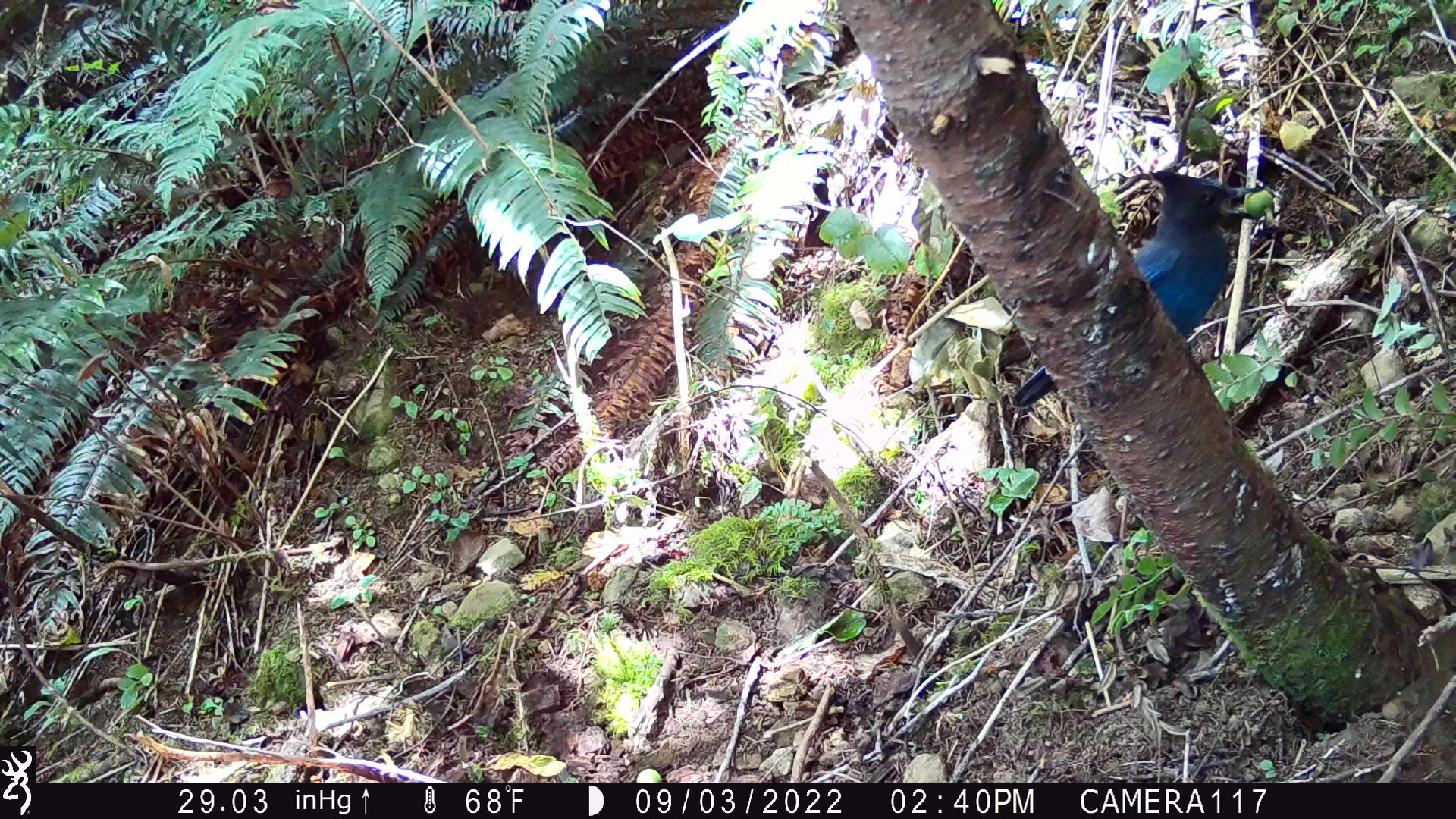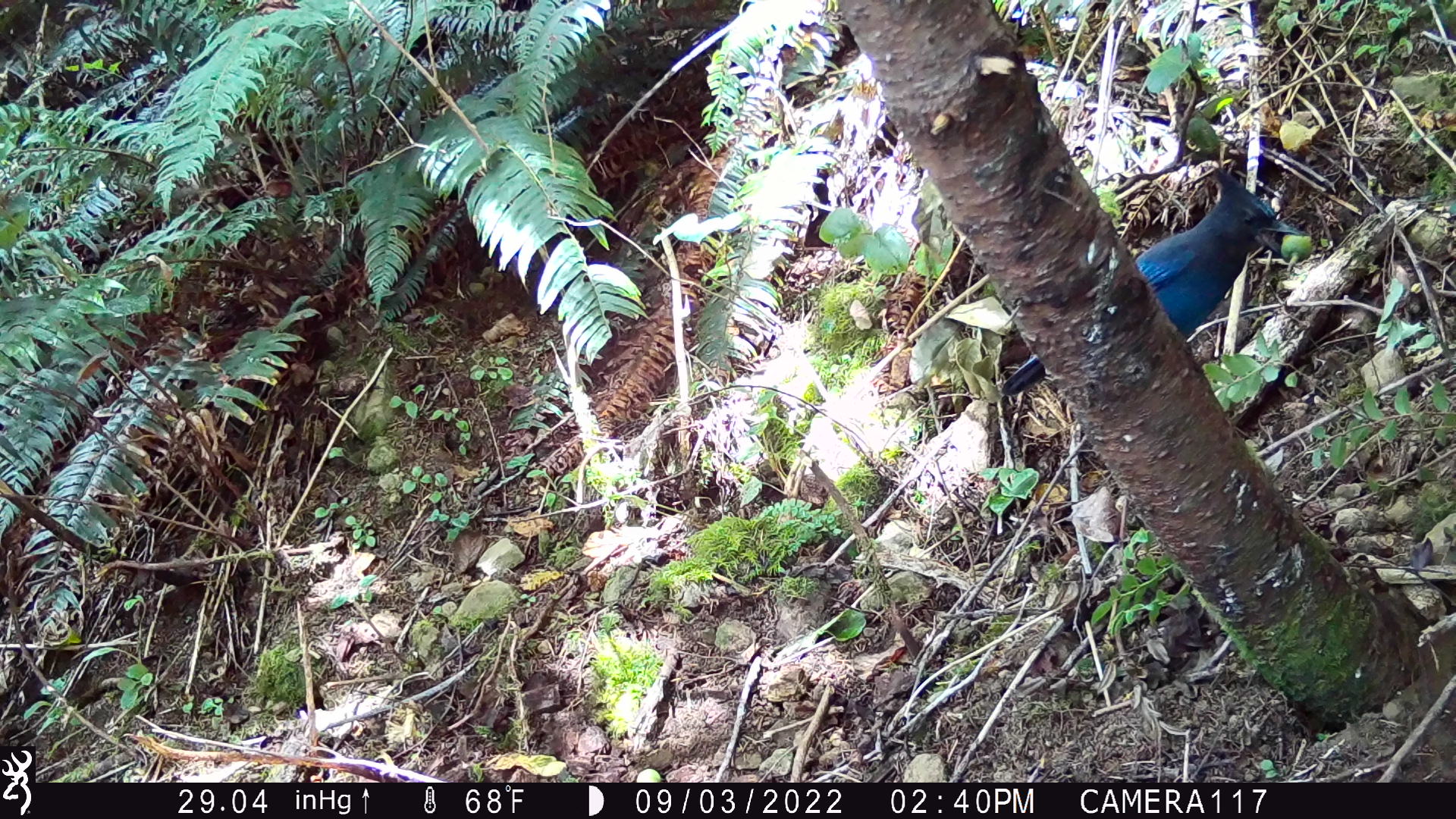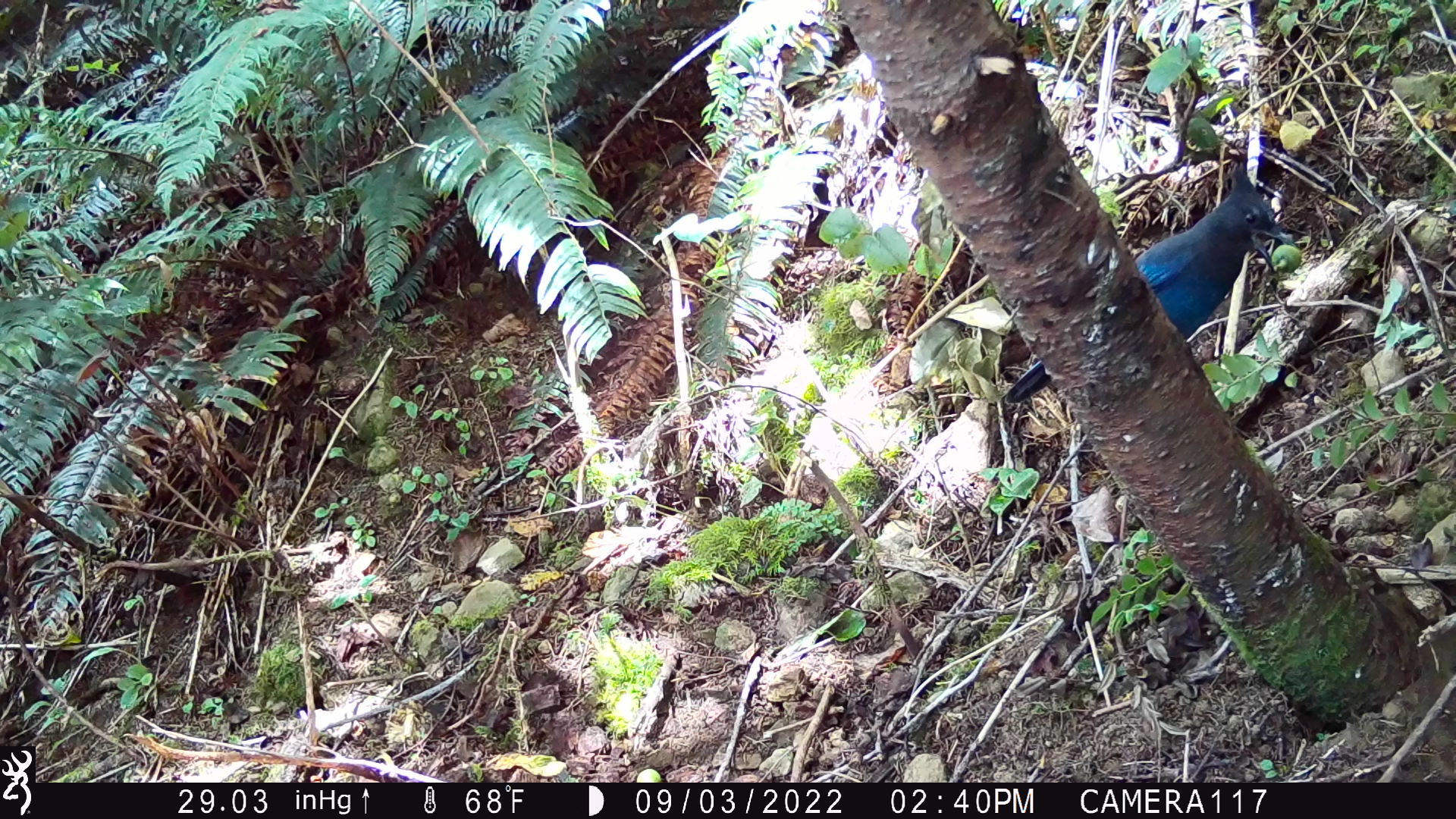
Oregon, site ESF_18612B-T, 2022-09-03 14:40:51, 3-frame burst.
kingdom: Animalia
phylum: Chordata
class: Aves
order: Passeriformes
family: Corvidae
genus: Cyanocitta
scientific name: Cyanocitta stelleri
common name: steller's jay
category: stellers jay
Stellers jay (steller's jay) (Cyanocitta stelleri).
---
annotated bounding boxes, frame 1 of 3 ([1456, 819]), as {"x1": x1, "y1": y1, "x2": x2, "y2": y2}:
stellers jay: {"x1": 993, "y1": 164, "x2": 1263, "y2": 421}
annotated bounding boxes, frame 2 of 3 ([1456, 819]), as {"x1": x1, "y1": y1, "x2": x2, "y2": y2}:
stellers jay: {"x1": 979, "y1": 151, "x2": 1305, "y2": 411}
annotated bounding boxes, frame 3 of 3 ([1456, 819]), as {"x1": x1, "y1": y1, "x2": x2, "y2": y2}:
stellers jay: {"x1": 997, "y1": 163, "x2": 1298, "y2": 411}